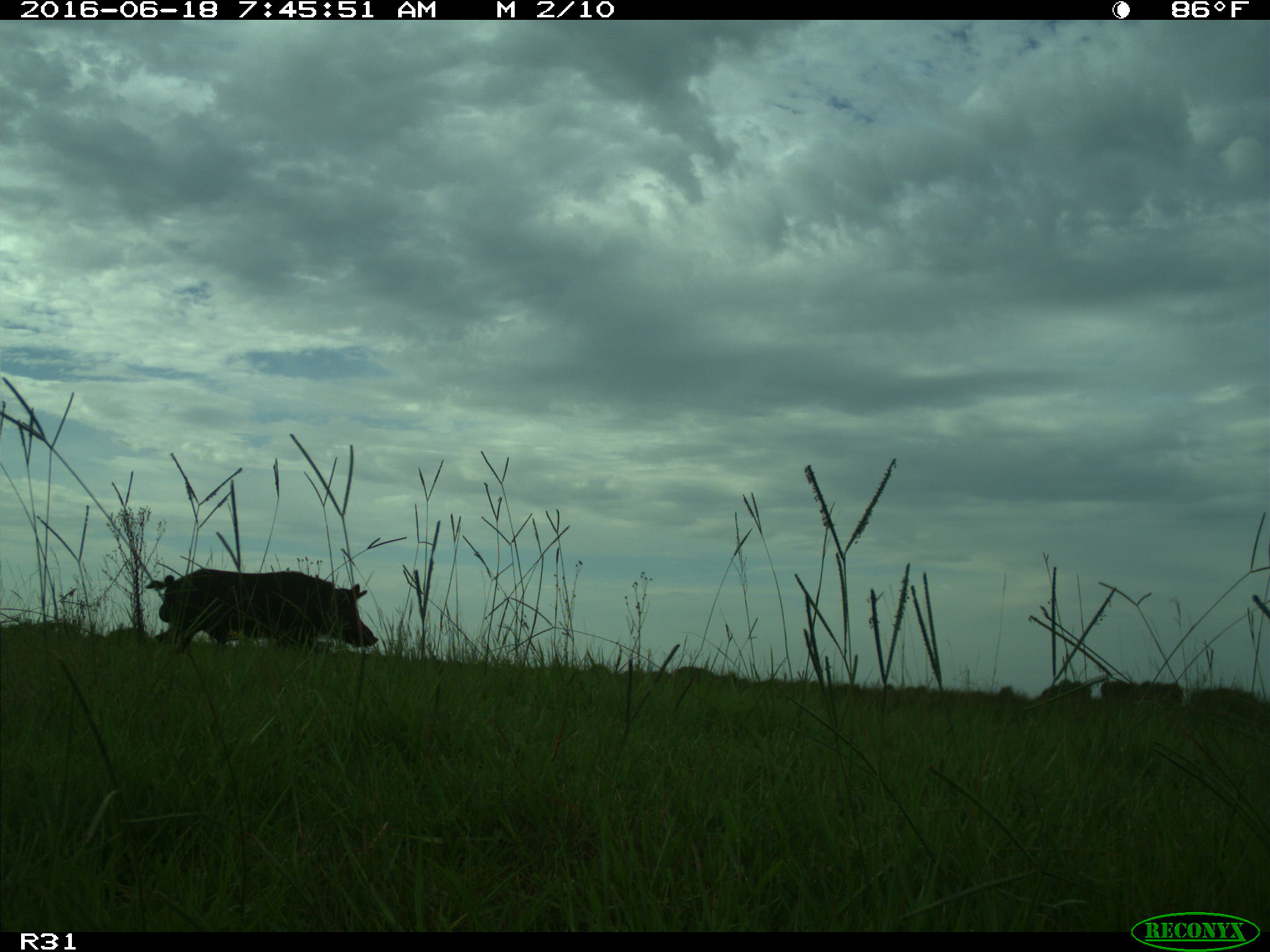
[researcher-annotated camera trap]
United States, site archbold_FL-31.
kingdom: Animalia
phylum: Chordata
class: Mammalia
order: Artiodactyla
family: Suidae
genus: Sus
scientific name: Sus scrofa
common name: wild boar